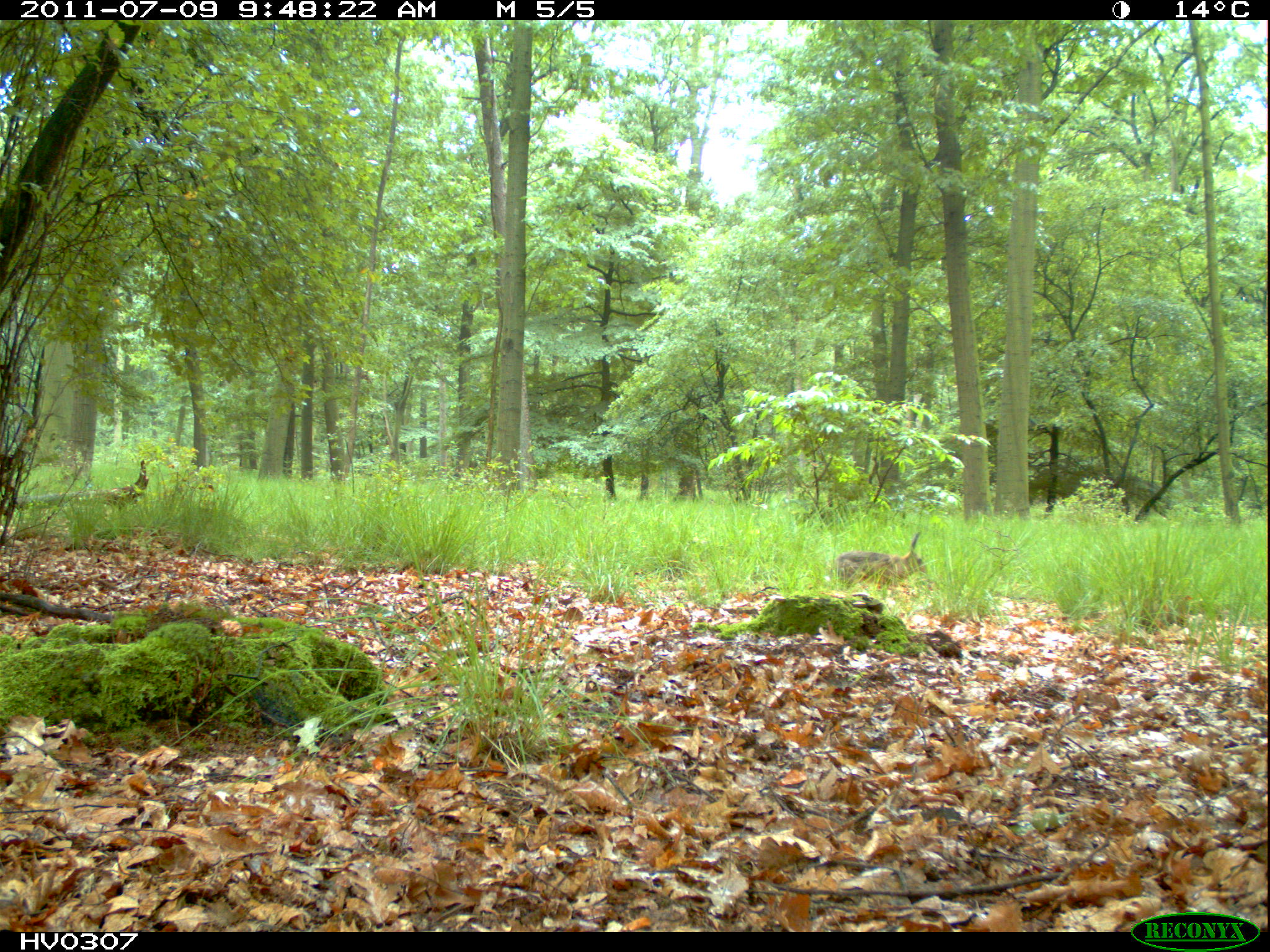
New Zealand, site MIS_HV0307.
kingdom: Animalia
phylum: Chordata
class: Mammalia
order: Lagomorpha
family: Leporidae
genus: Lepus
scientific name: Lepus europaeus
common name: brown hare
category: hare